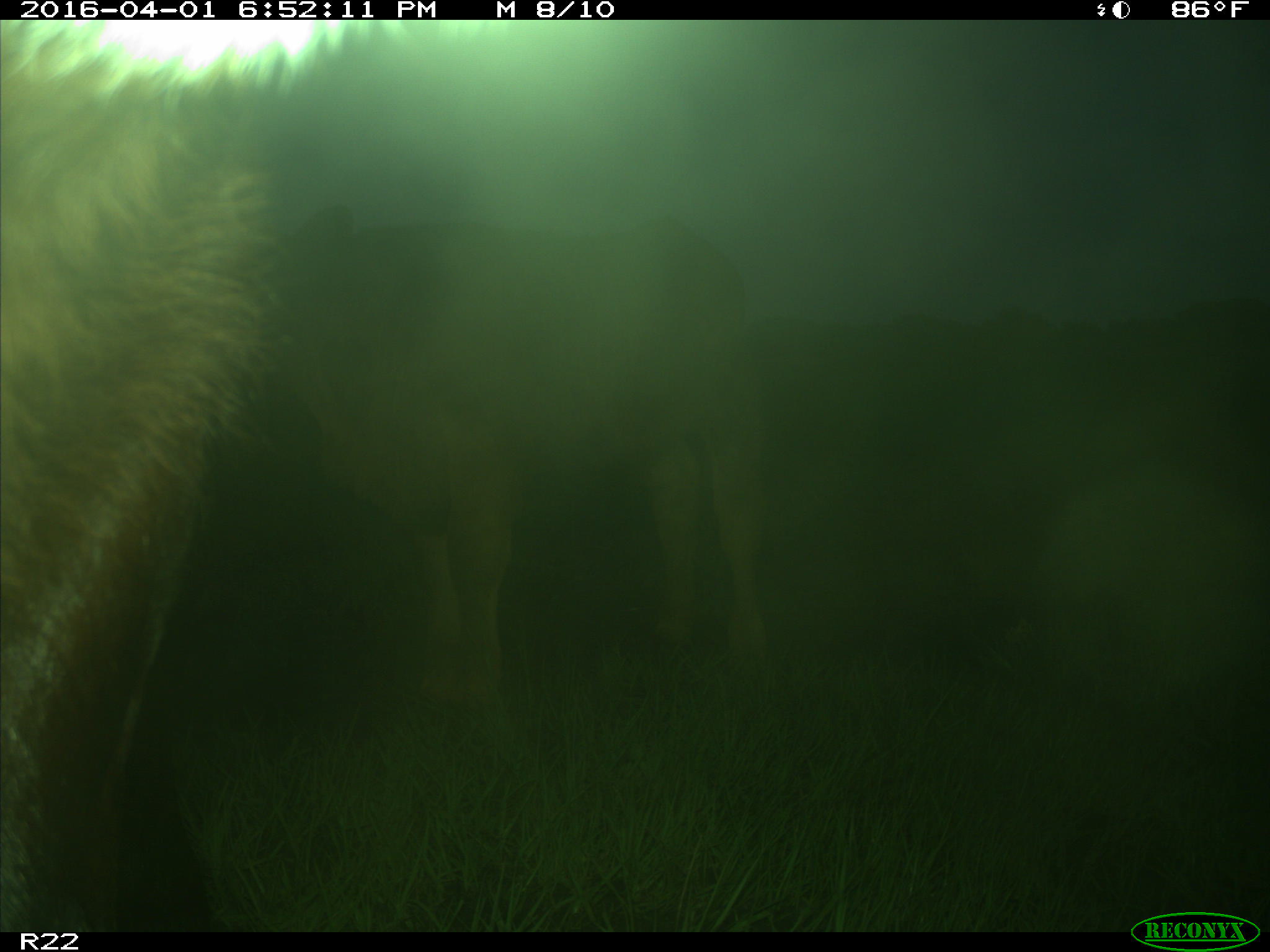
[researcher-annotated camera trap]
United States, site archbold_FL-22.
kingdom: Animalia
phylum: Chordata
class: Mammalia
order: Artiodactyla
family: Bovidae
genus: Bos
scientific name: Bos taurus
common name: domestic cow